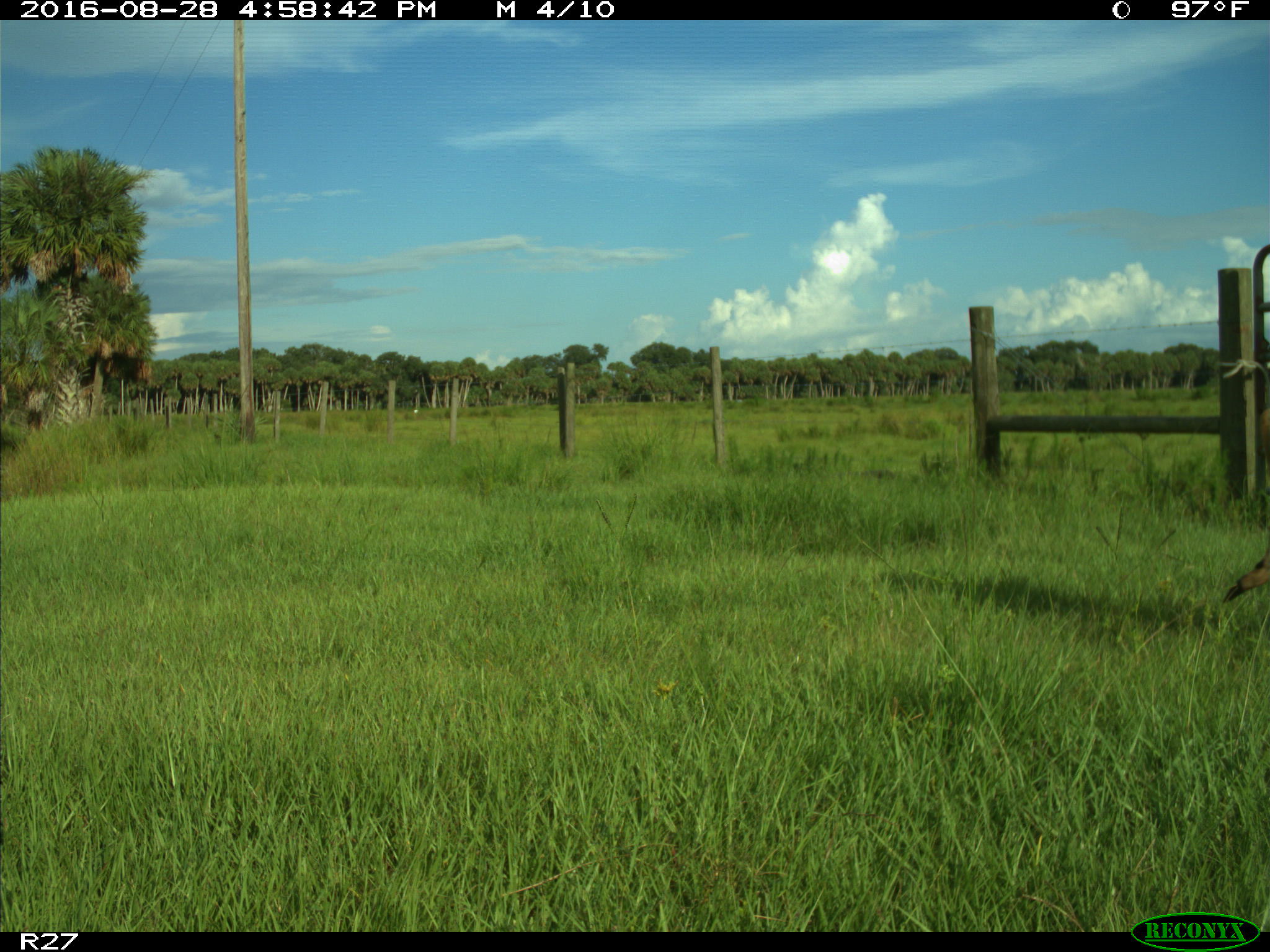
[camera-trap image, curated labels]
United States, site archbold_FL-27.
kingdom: Animalia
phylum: Chordata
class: Mammalia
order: Artiodactyla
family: Cervidae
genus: Odocoileus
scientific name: Odocoileus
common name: deer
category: unidentified deer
Unidentified deer (deer) (Odocoileus).